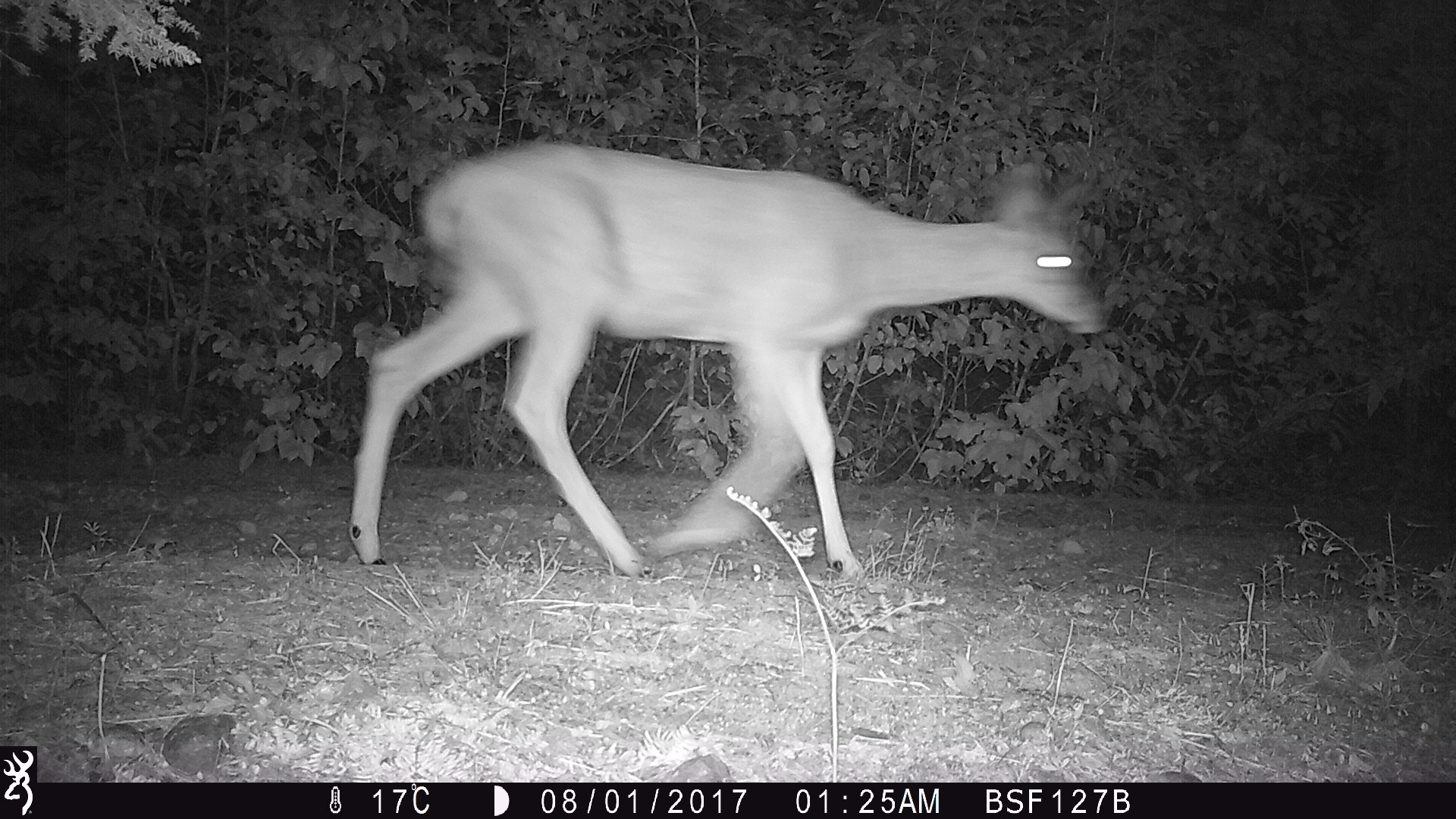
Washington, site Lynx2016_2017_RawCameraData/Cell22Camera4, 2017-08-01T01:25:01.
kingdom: Animalia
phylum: Chordata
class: Mammalia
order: Artiodactyla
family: Cervidae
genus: Odocoileus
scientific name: Odocoileus hemionus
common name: mule deer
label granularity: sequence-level